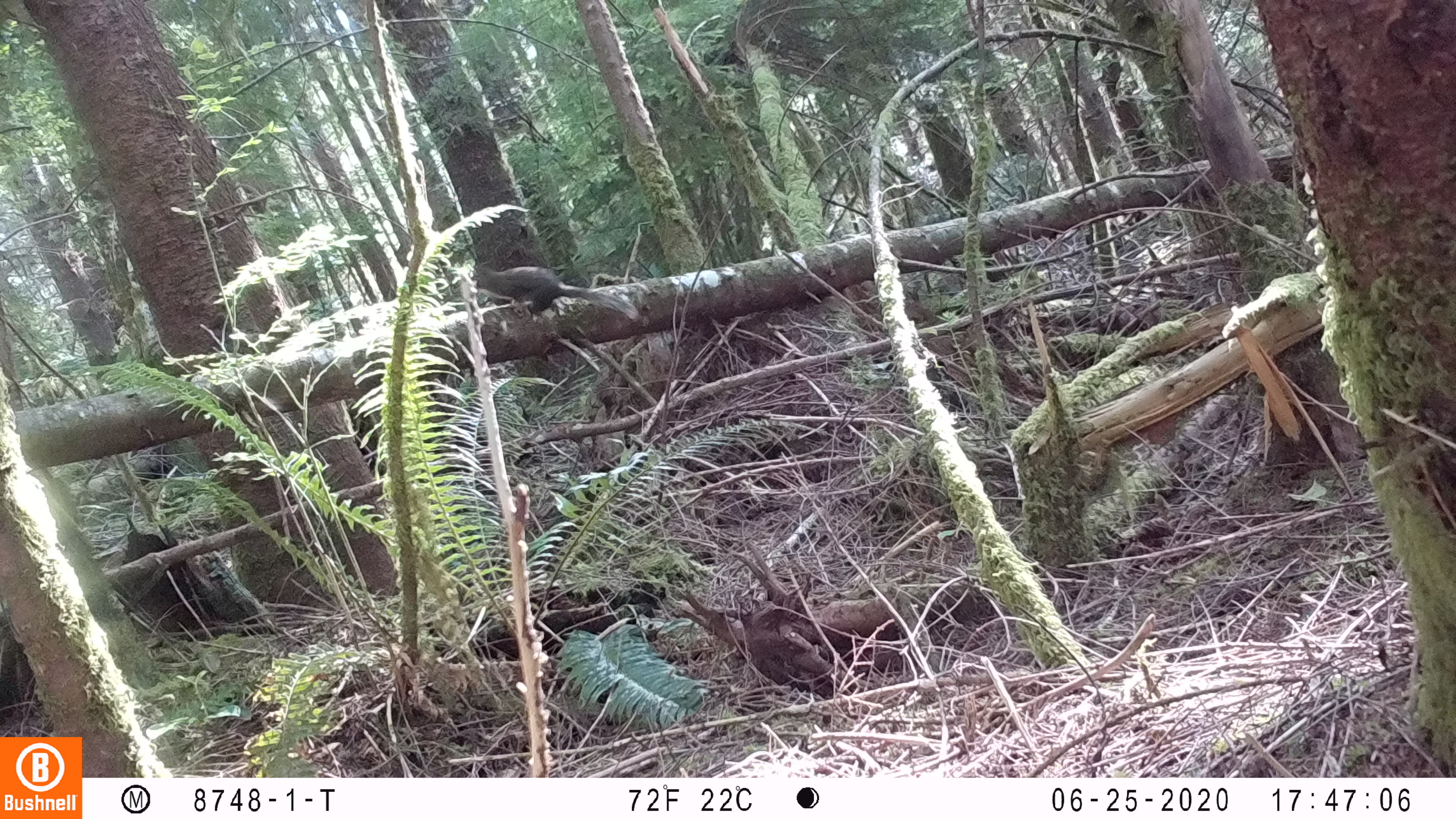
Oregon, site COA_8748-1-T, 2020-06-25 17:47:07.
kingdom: Animalia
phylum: Chordata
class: Mammalia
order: Rodentia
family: Sciuridae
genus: Tamiasciurus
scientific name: Tamiasciurus douglasii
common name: douglas squirrel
Douglas squirrel (Tamiasciurus douglasii).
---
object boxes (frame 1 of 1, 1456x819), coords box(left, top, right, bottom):
douglas squirrel: box(467, 261, 637, 319)